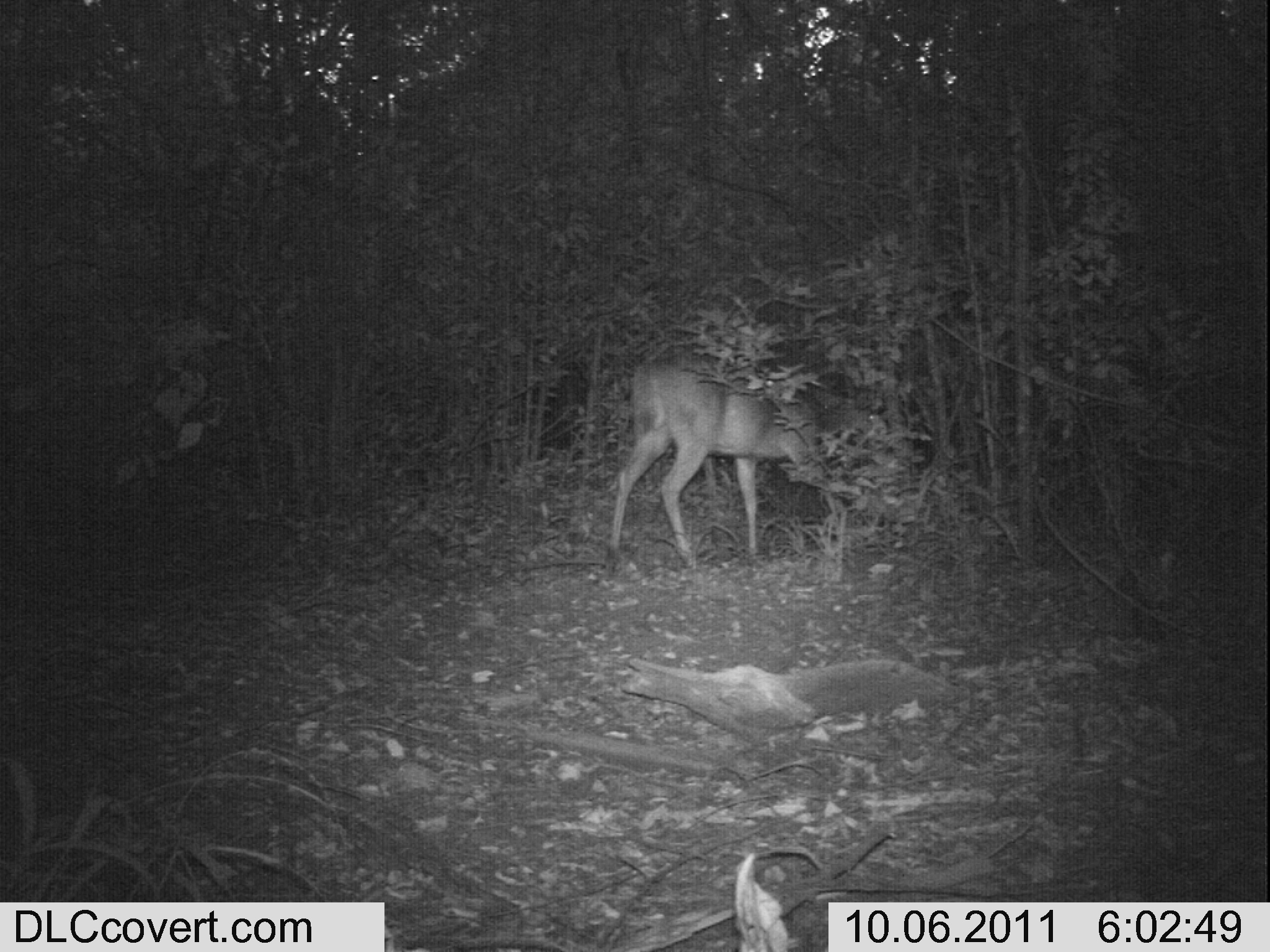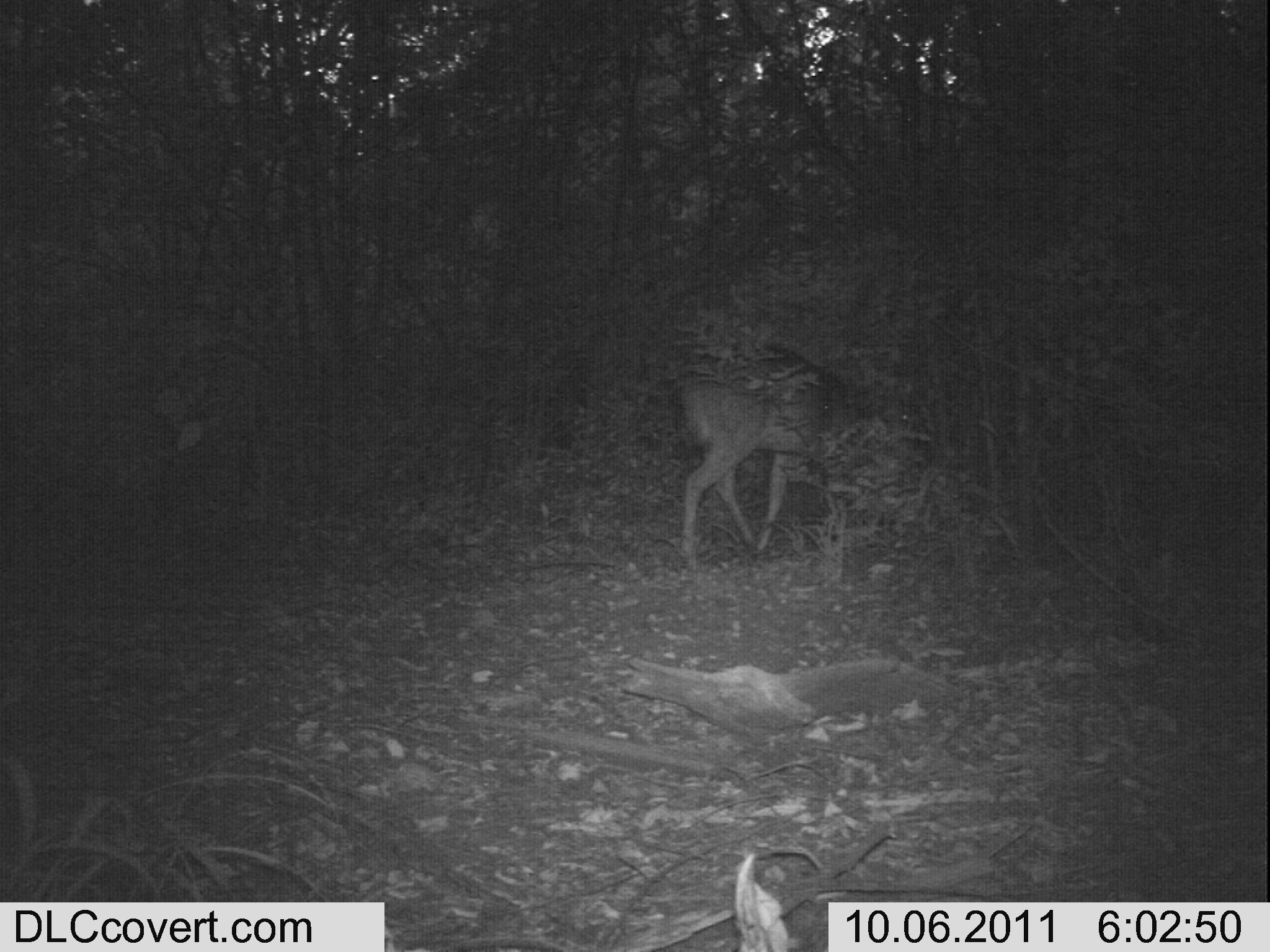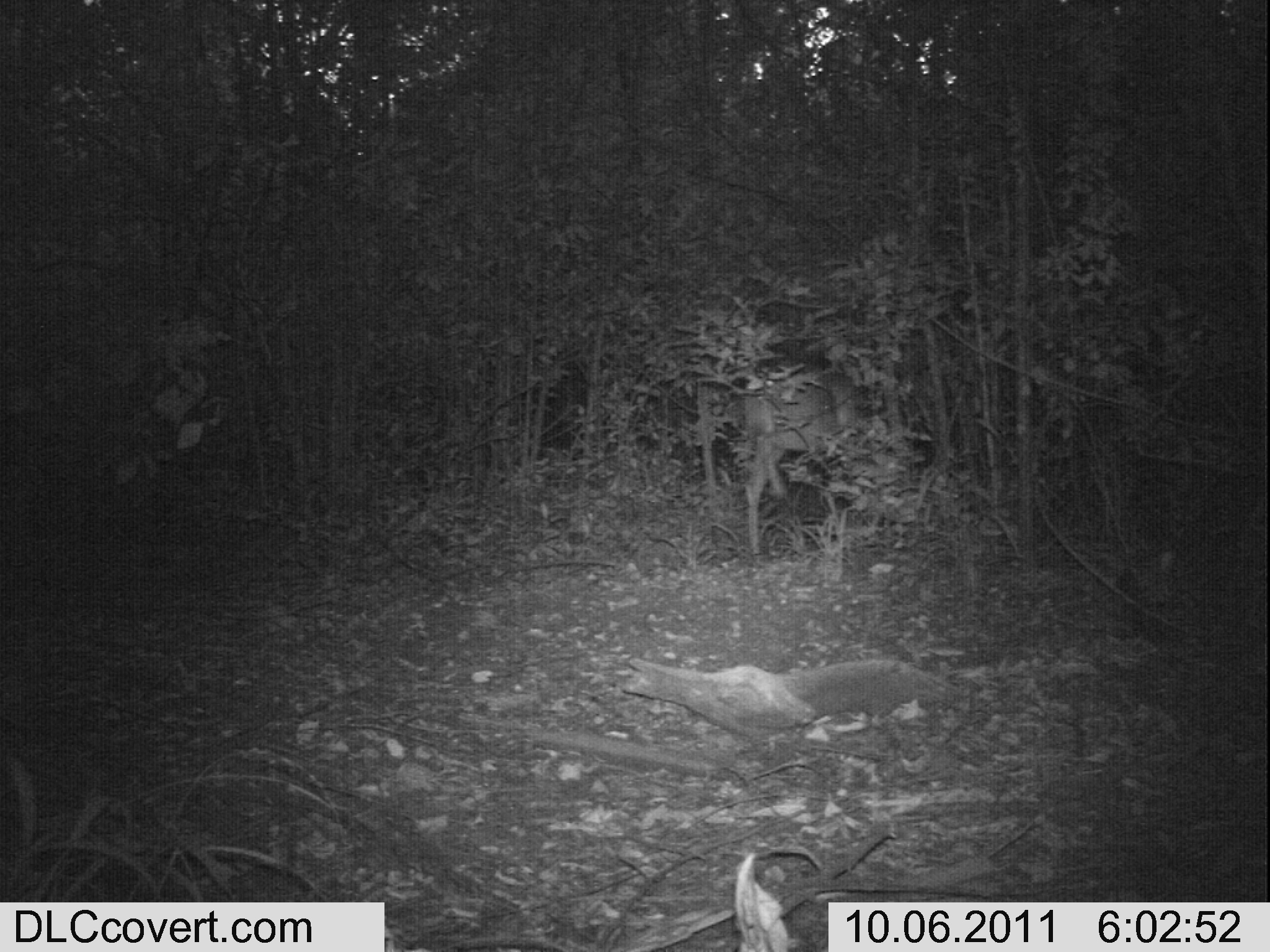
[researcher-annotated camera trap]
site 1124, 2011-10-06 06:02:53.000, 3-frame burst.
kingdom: Animalia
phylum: Chordata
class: Mammalia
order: Artiodactyla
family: Bovidae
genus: Tragelaphus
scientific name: Tragelaphus scriptus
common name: bushbuck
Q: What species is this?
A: Tragelaphus scriptus (bushbuck).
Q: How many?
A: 1.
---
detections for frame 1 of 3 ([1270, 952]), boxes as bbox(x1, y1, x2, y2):
tragelaphus scriptus: bbox(605, 361, 890, 572)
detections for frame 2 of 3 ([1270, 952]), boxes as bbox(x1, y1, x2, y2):
tragelaphus scriptus: bbox(676, 367, 837, 571)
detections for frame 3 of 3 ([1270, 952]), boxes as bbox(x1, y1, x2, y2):
tragelaphus scriptus: bbox(741, 358, 857, 555)